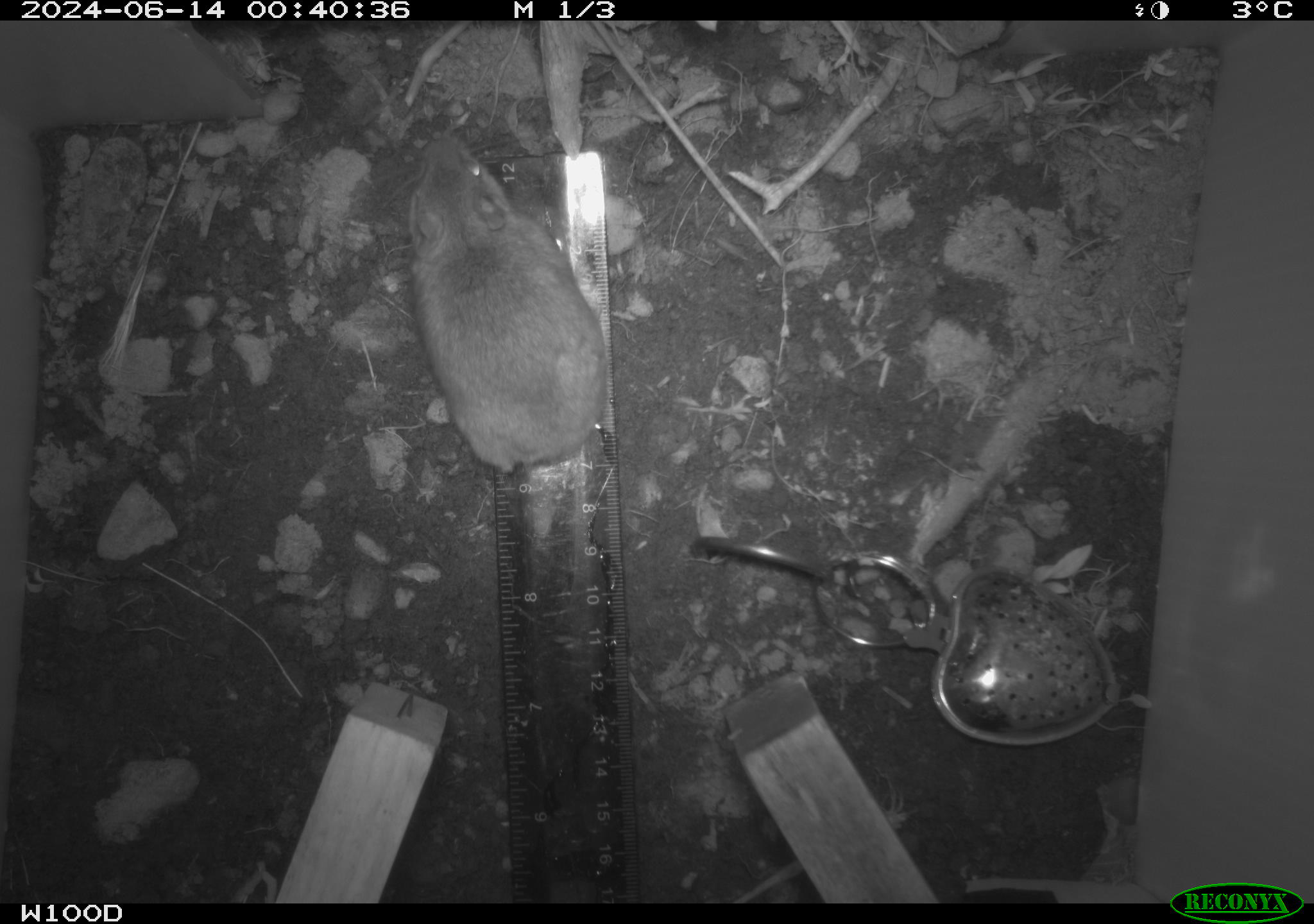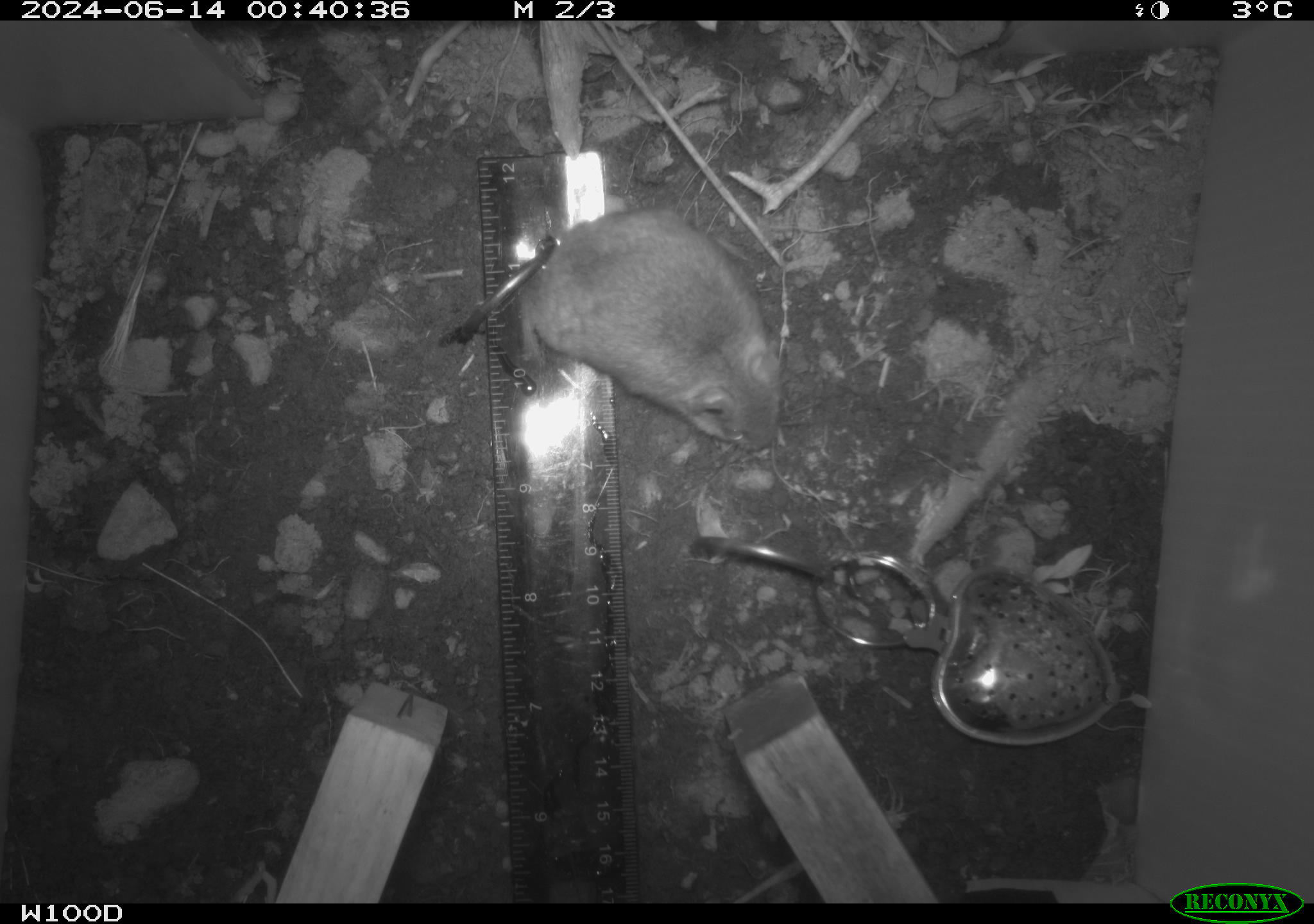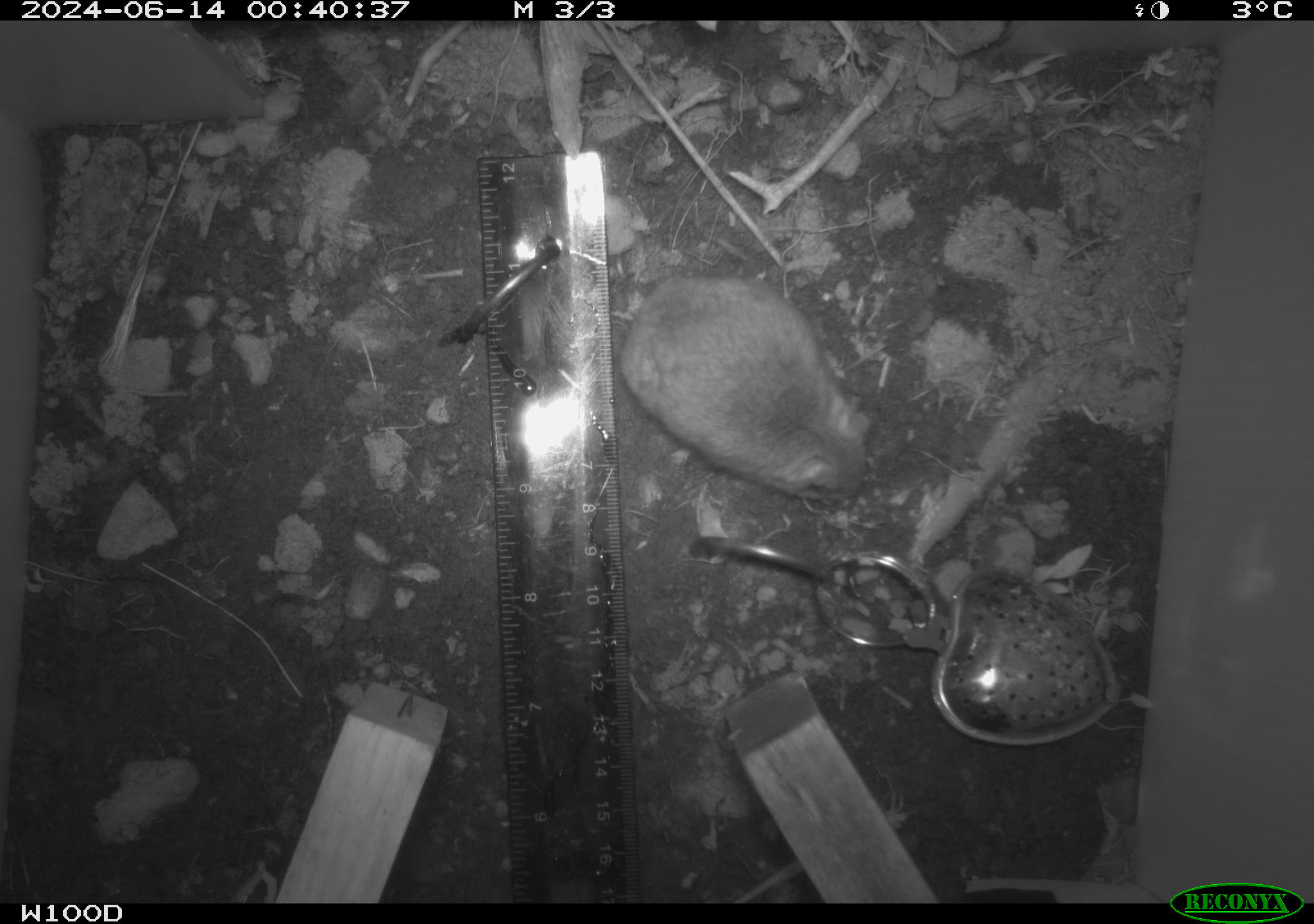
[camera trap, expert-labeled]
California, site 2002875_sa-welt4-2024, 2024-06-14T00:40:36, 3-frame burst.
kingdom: Animalia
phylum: Chordata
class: Mammalia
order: Rodentia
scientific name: Rodentia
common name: mouse species